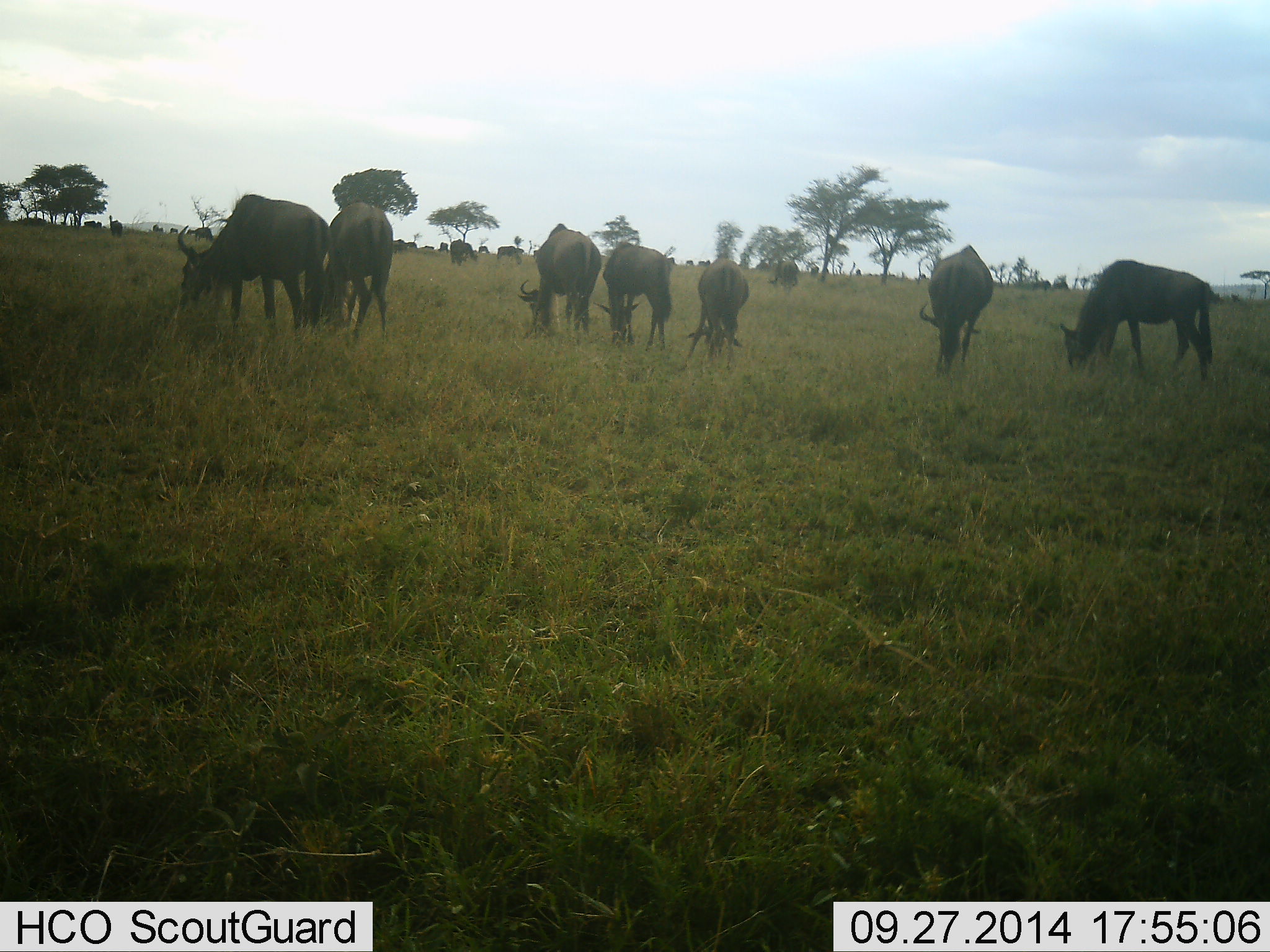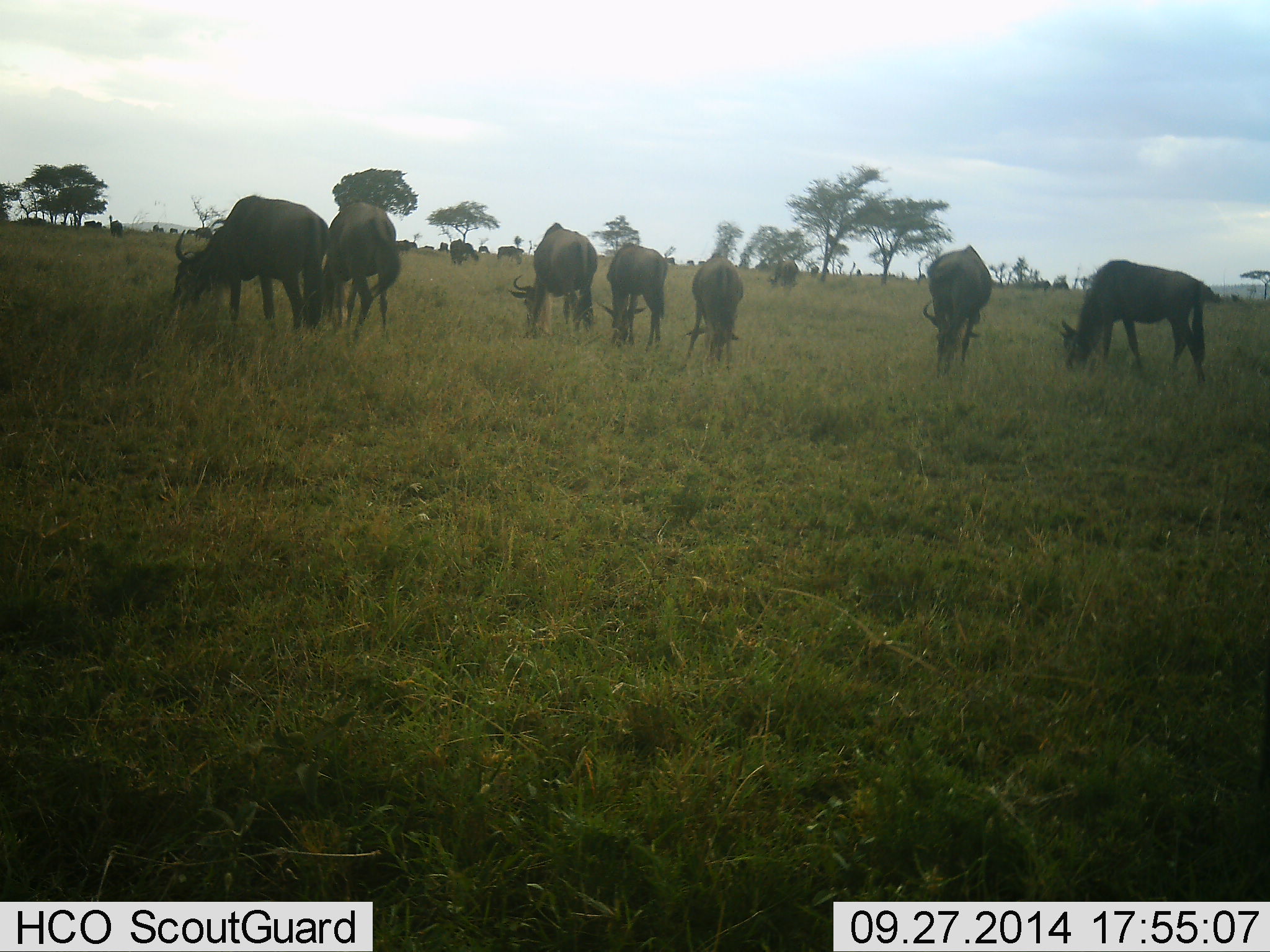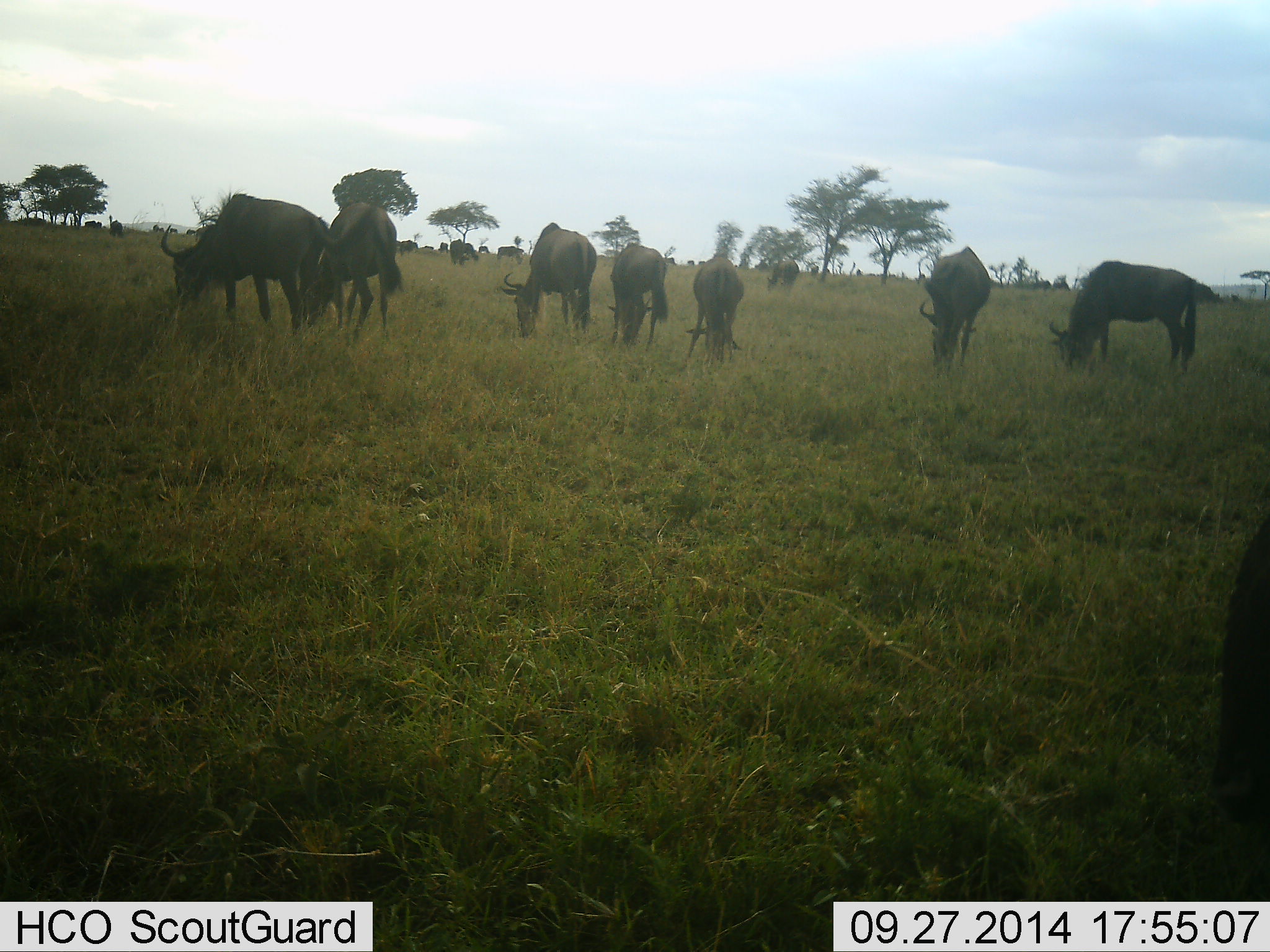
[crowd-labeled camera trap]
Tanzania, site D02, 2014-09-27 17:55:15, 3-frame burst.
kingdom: Animalia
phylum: Chordata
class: Mammalia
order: Artiodactyla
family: Bovidae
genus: Connochaetes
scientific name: Connochaetes taurinus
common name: blue wildebeest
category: wildebeest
Wildebeest (blue wildebeest) (Connochaetes taurinus), count 11-50. Behavior (volunteer vote fractions): standing 30%, resting 0%, moving 0%, interacting 0%. Young present (vote fraction): 0%. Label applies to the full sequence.